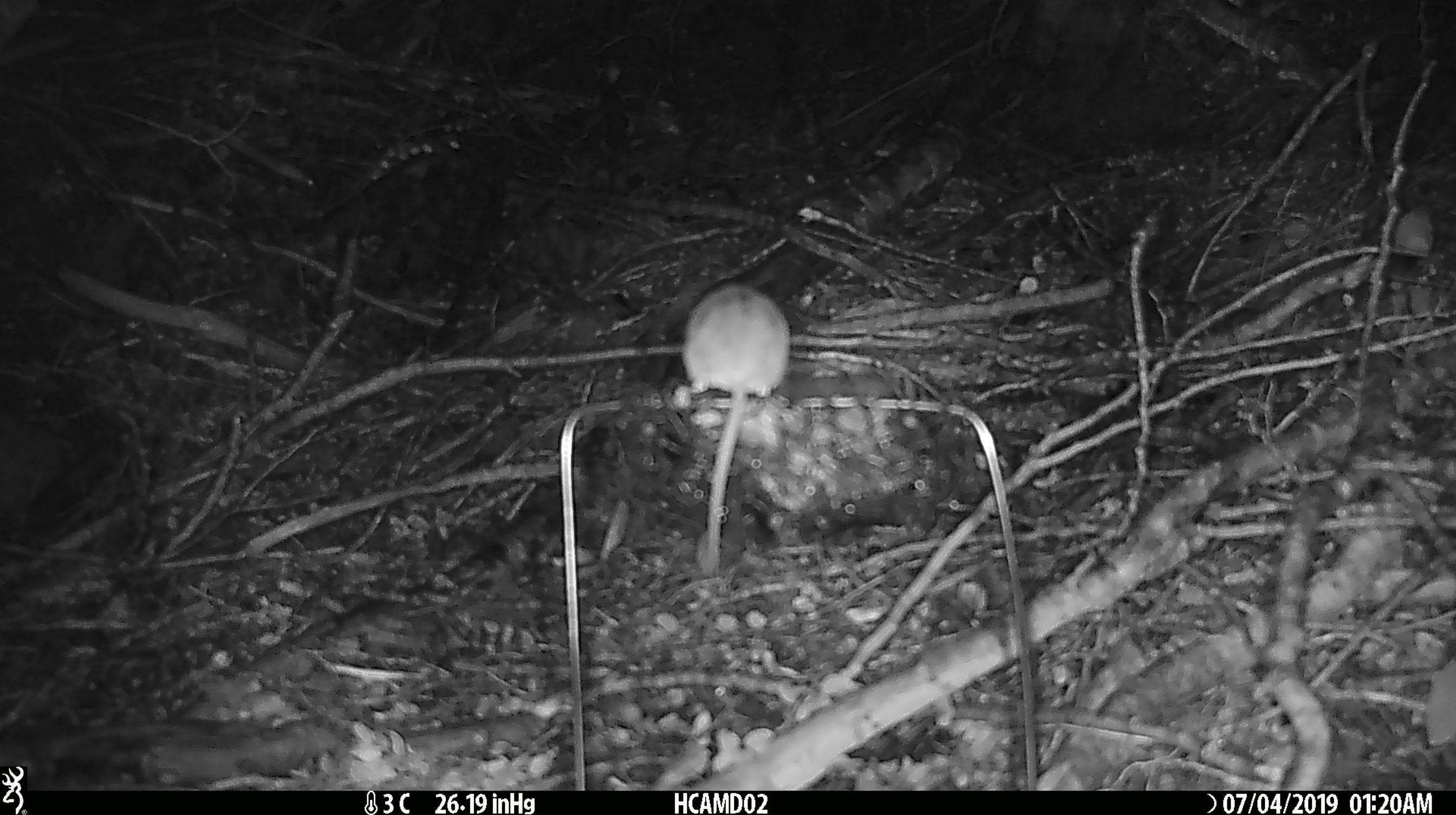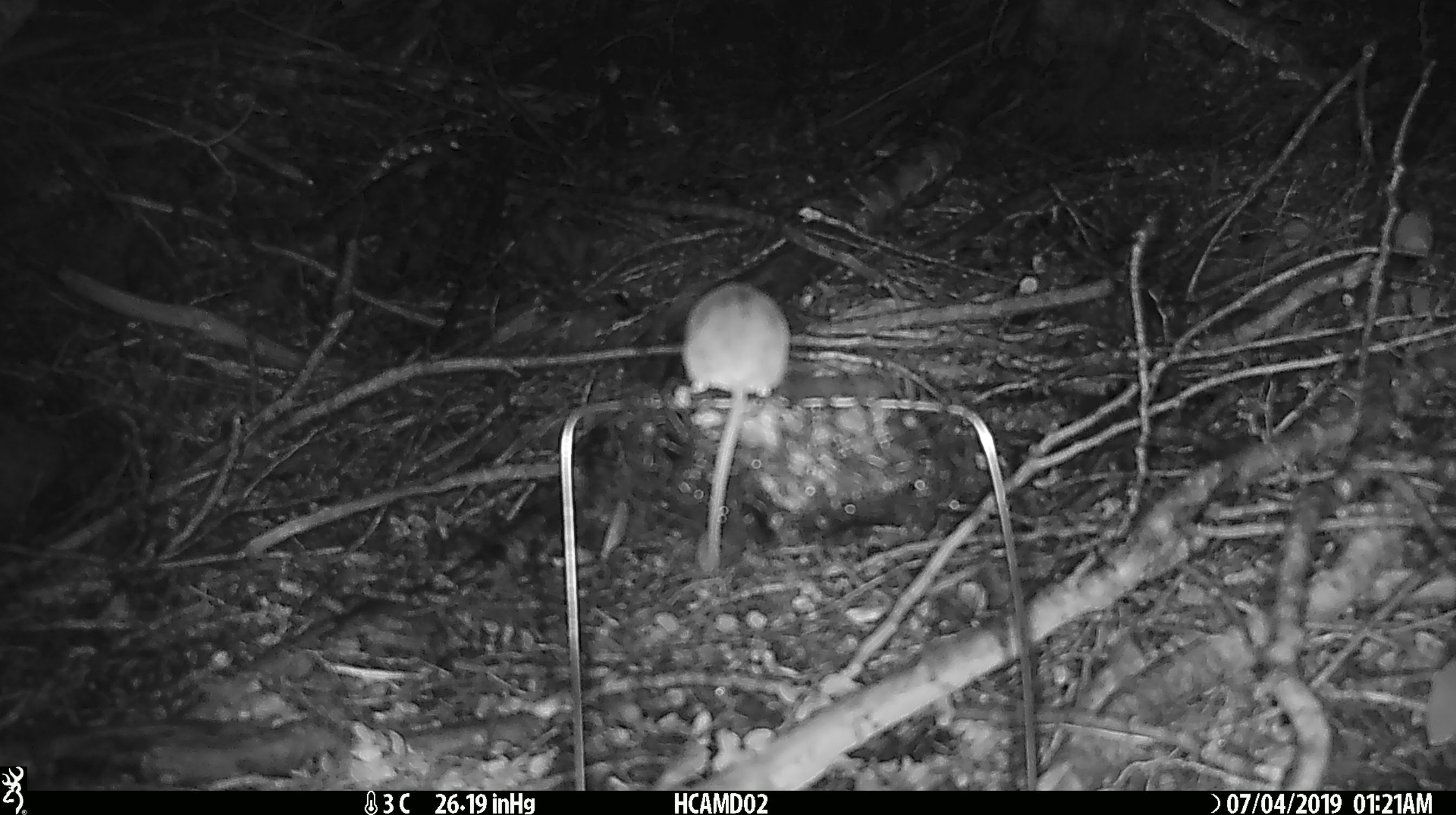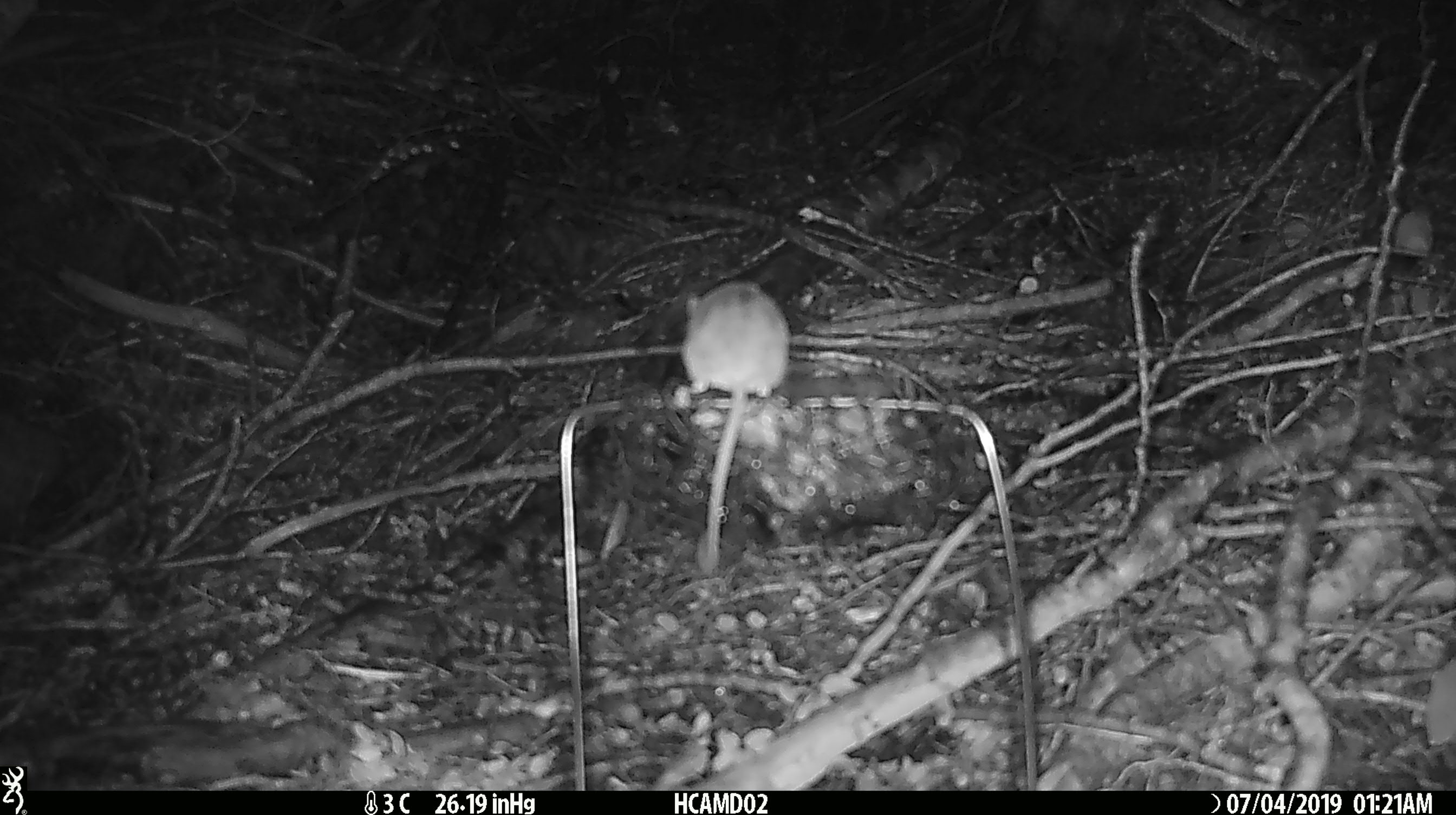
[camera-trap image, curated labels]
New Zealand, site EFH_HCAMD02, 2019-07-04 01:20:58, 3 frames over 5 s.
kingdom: Animalia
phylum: Chordata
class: Mammalia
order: Rodentia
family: Muridae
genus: Mus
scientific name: Mus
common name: mouse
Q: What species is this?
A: Mouse (Mus).